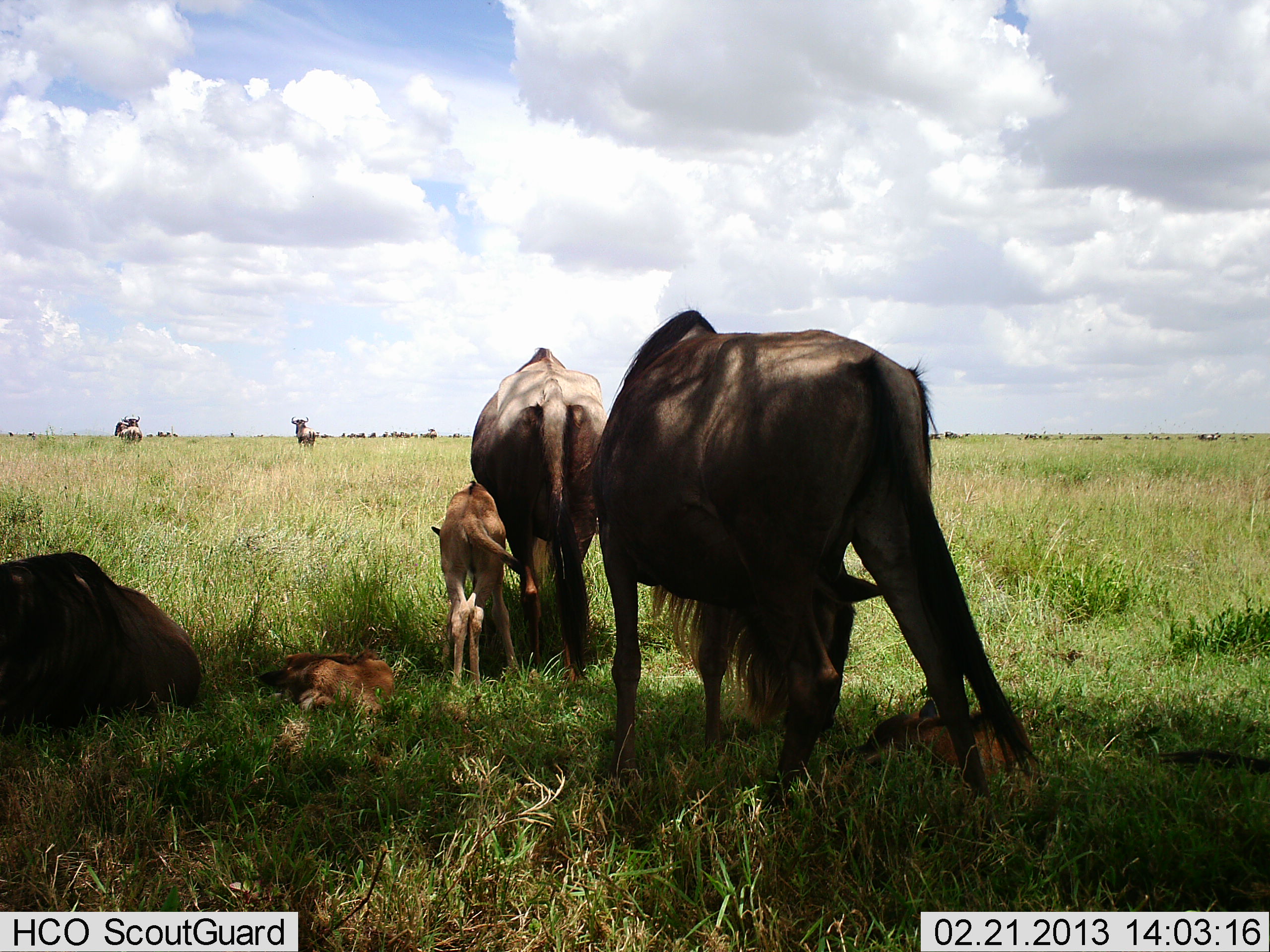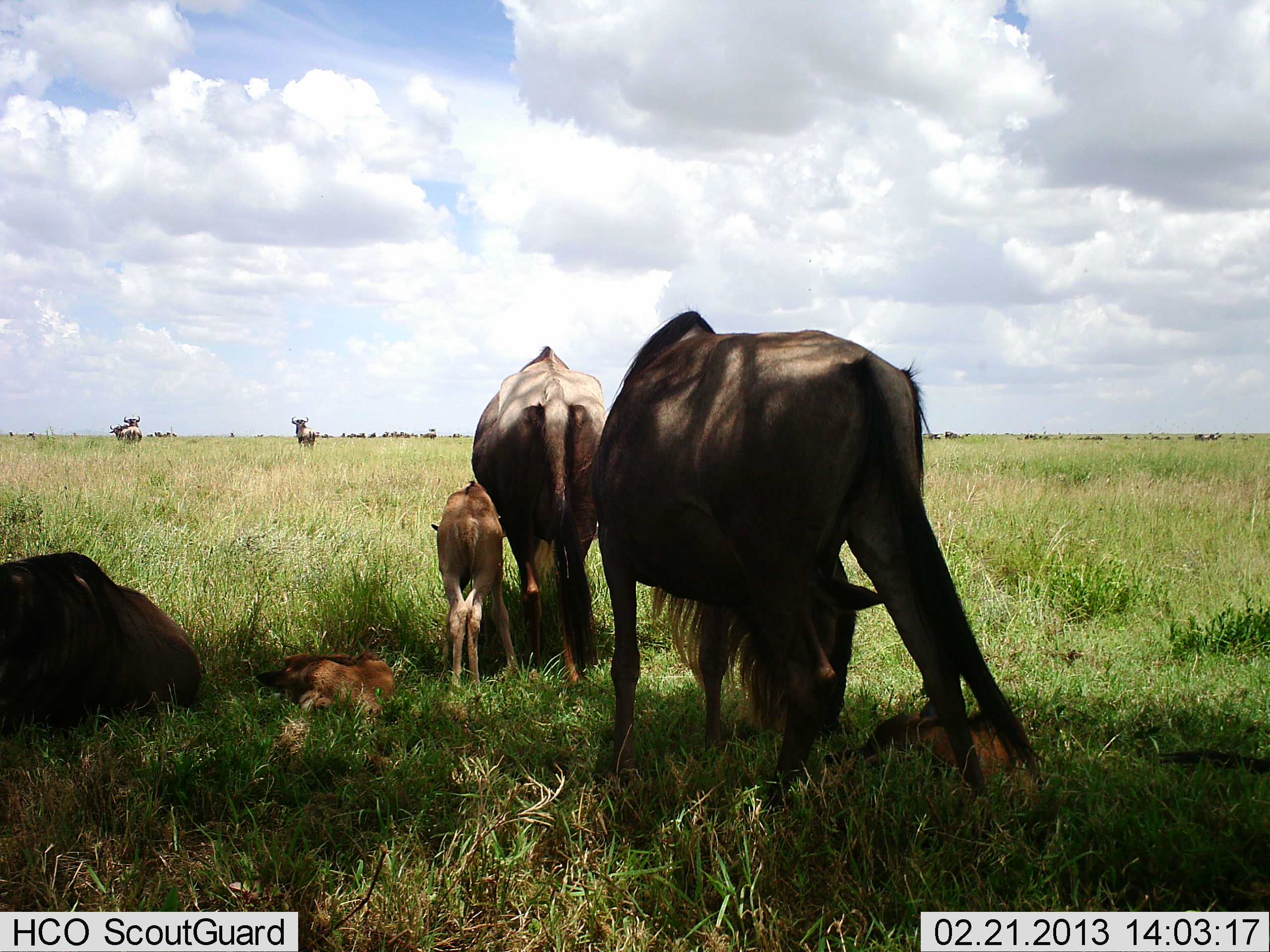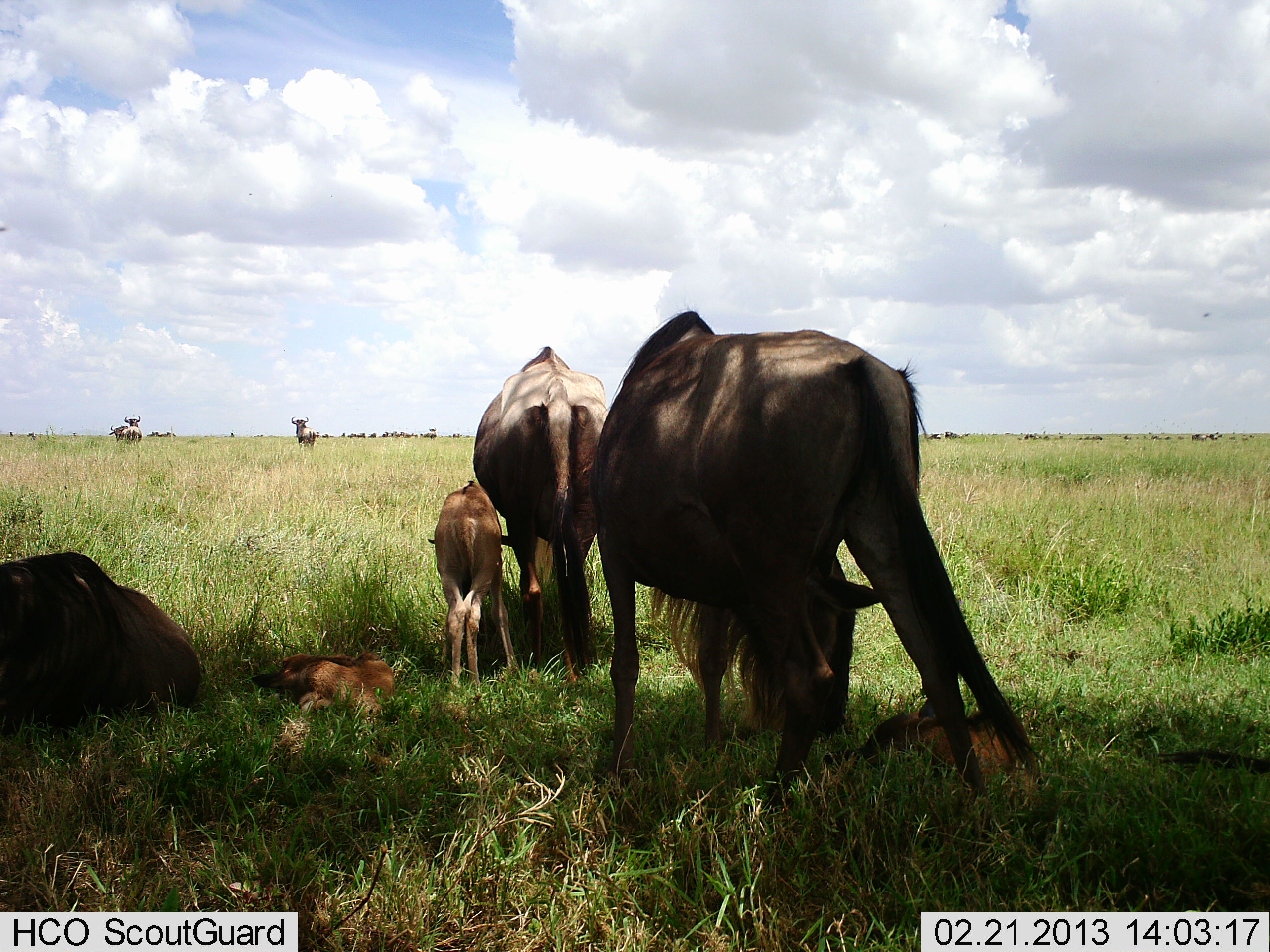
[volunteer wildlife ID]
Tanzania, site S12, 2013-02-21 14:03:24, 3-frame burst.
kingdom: Animalia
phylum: Chordata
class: Mammalia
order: Artiodactyla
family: Bovidae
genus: Connochaetes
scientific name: Connochaetes taurinus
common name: blue wildebeest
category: wildebeest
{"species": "wildebeest (blue wildebeest) (Connochaetes taurinus)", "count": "11-50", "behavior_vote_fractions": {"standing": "94%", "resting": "94%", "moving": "19%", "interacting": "12%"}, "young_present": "81%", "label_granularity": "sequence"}